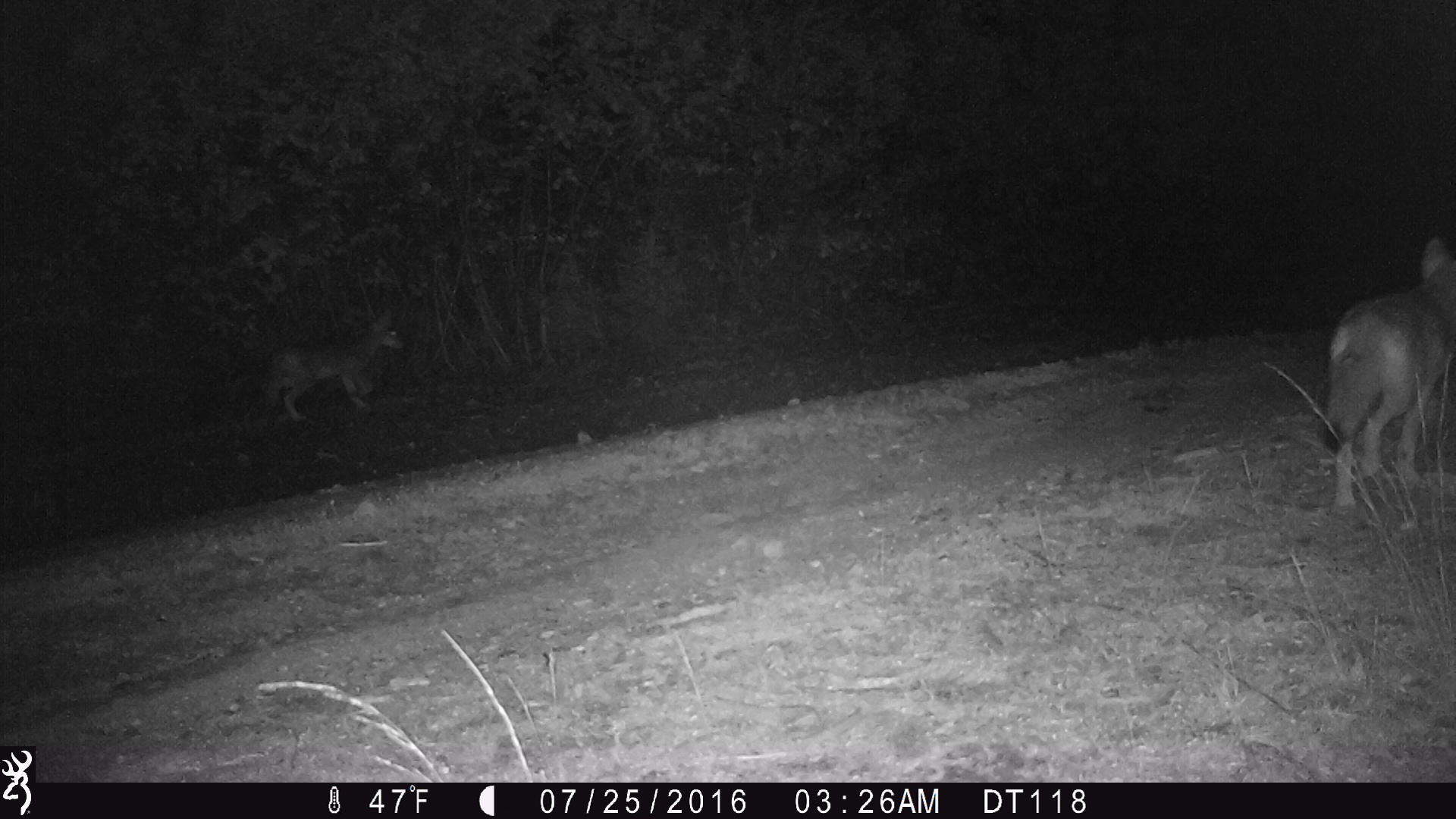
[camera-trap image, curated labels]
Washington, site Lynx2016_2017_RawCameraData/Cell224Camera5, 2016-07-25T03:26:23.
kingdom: Animalia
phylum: Chordata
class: Mammalia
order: Carnivora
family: Canidae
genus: Canis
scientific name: Canis latrans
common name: coyote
Canis latrans (coyote). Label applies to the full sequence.